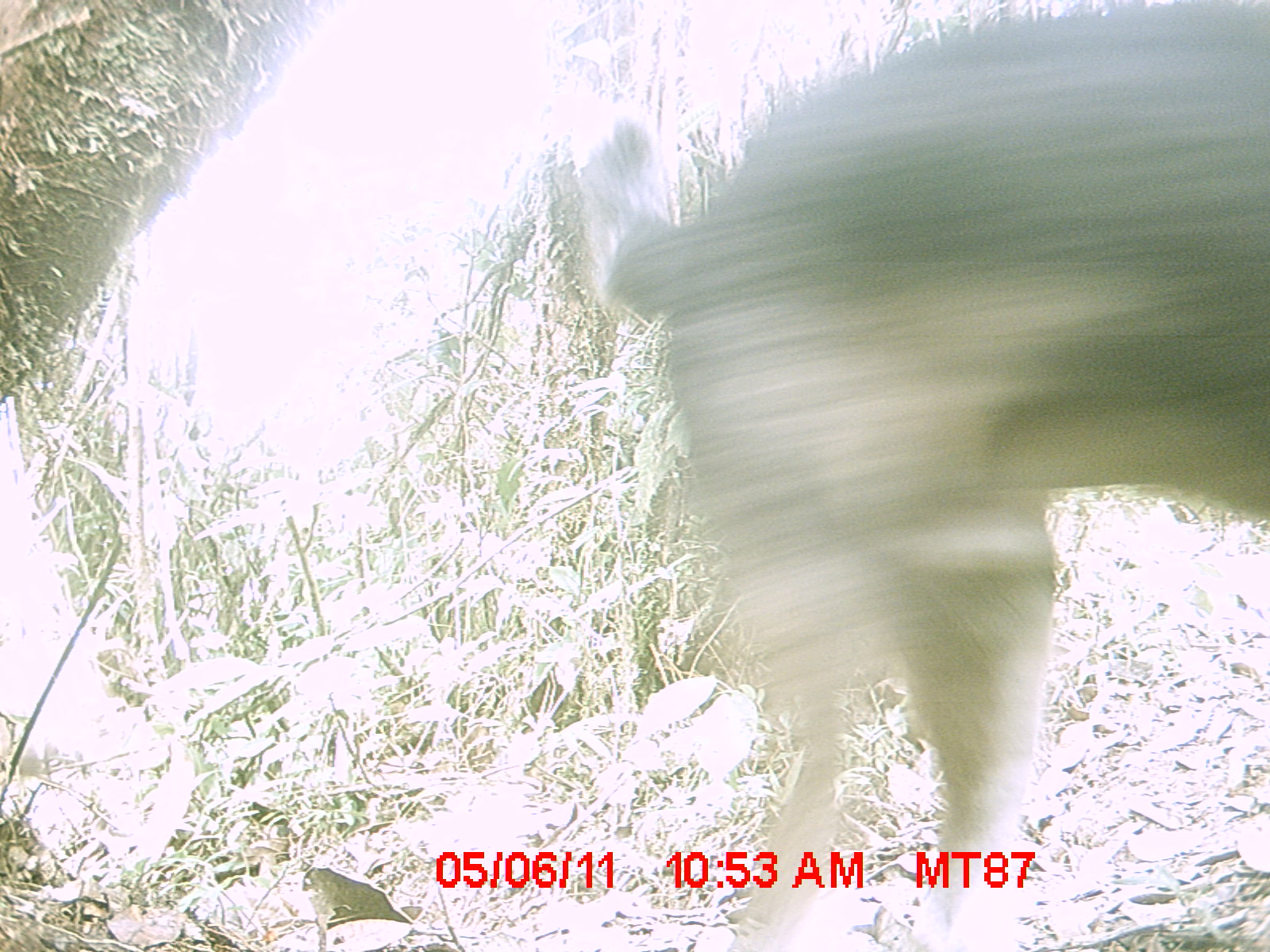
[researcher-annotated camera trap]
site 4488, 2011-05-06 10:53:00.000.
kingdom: Animalia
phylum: Chordata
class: Mammalia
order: Carnivora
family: Canidae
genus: Canis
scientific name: Canis familiaris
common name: domestic dog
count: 2